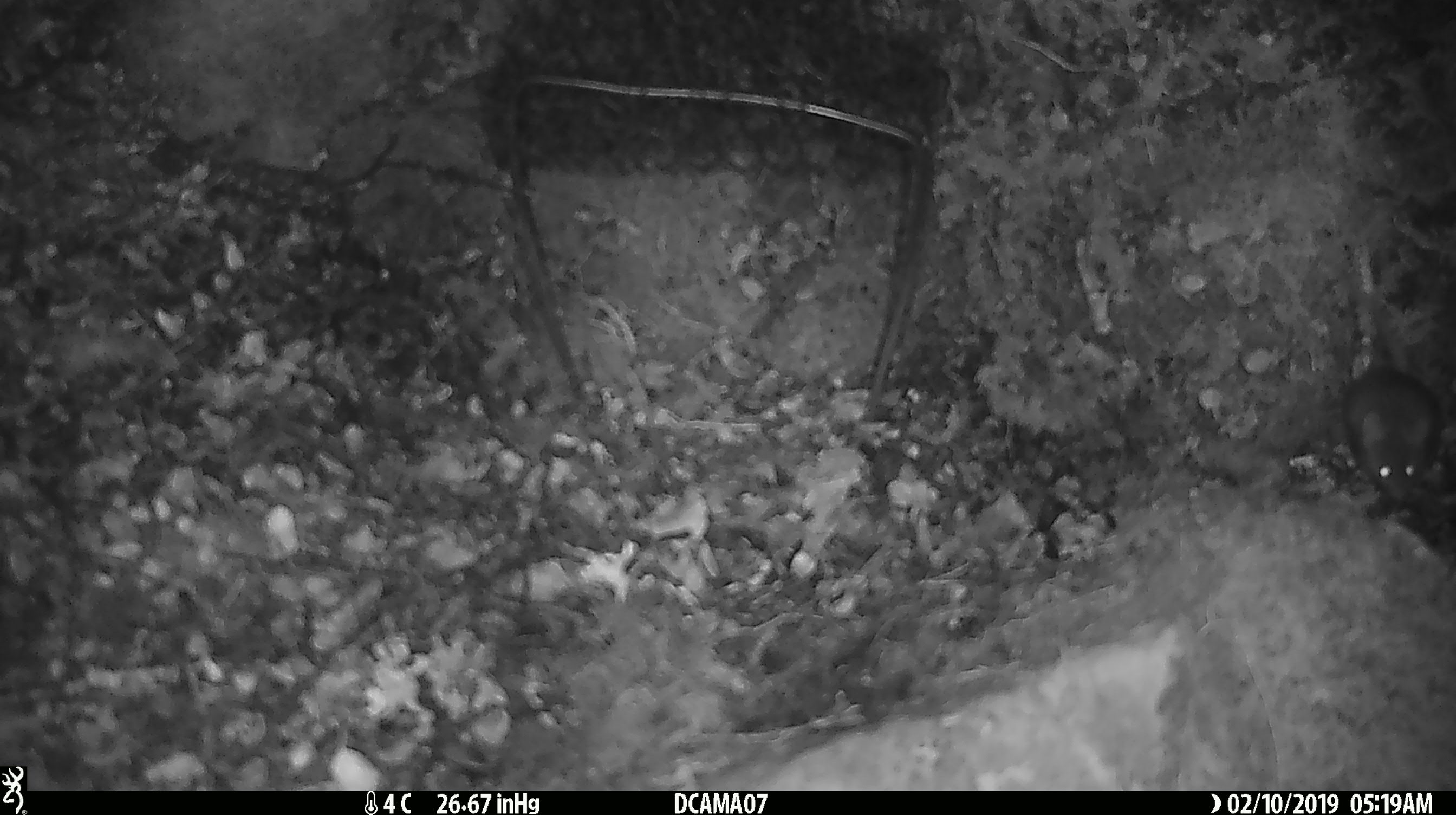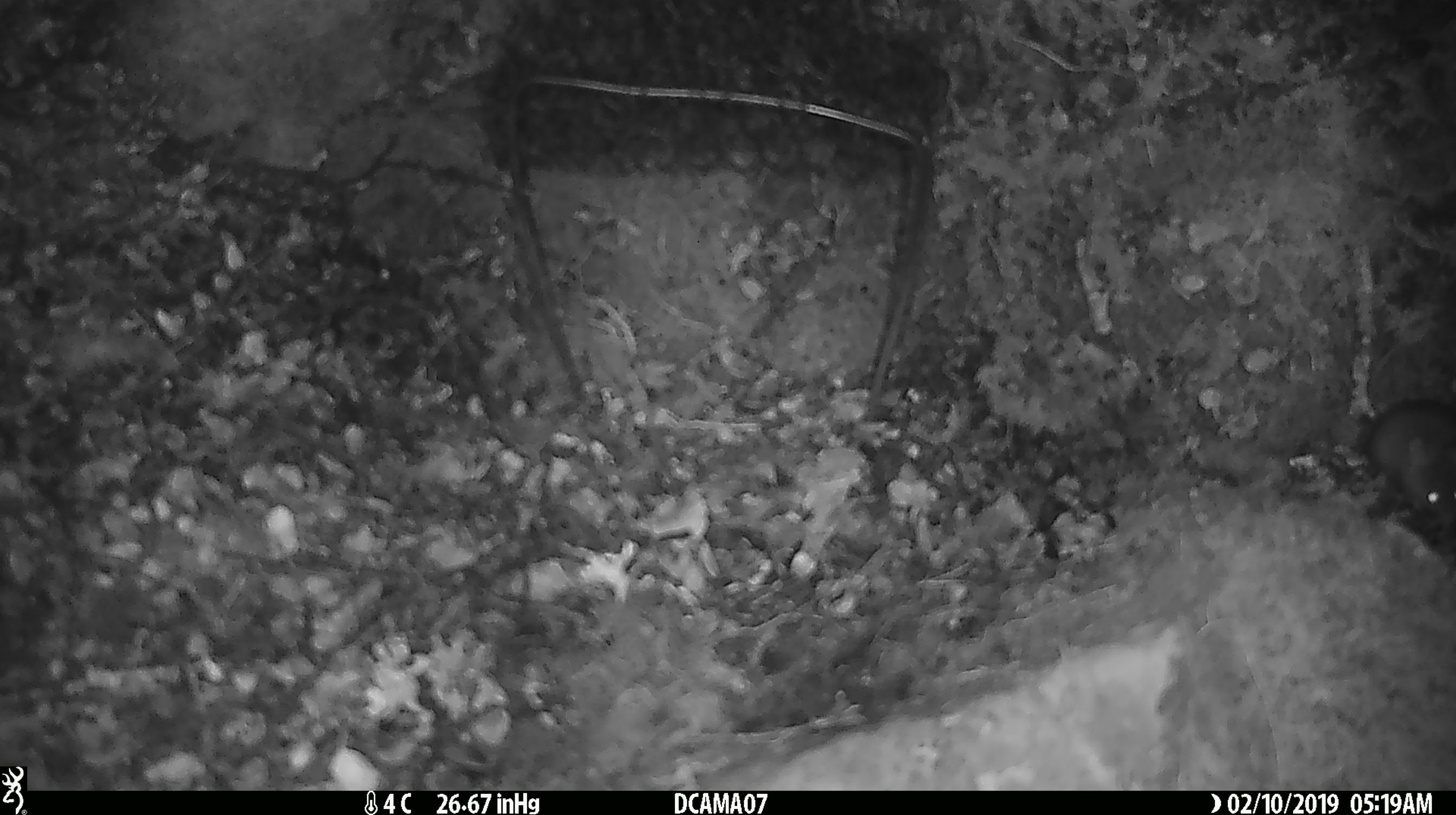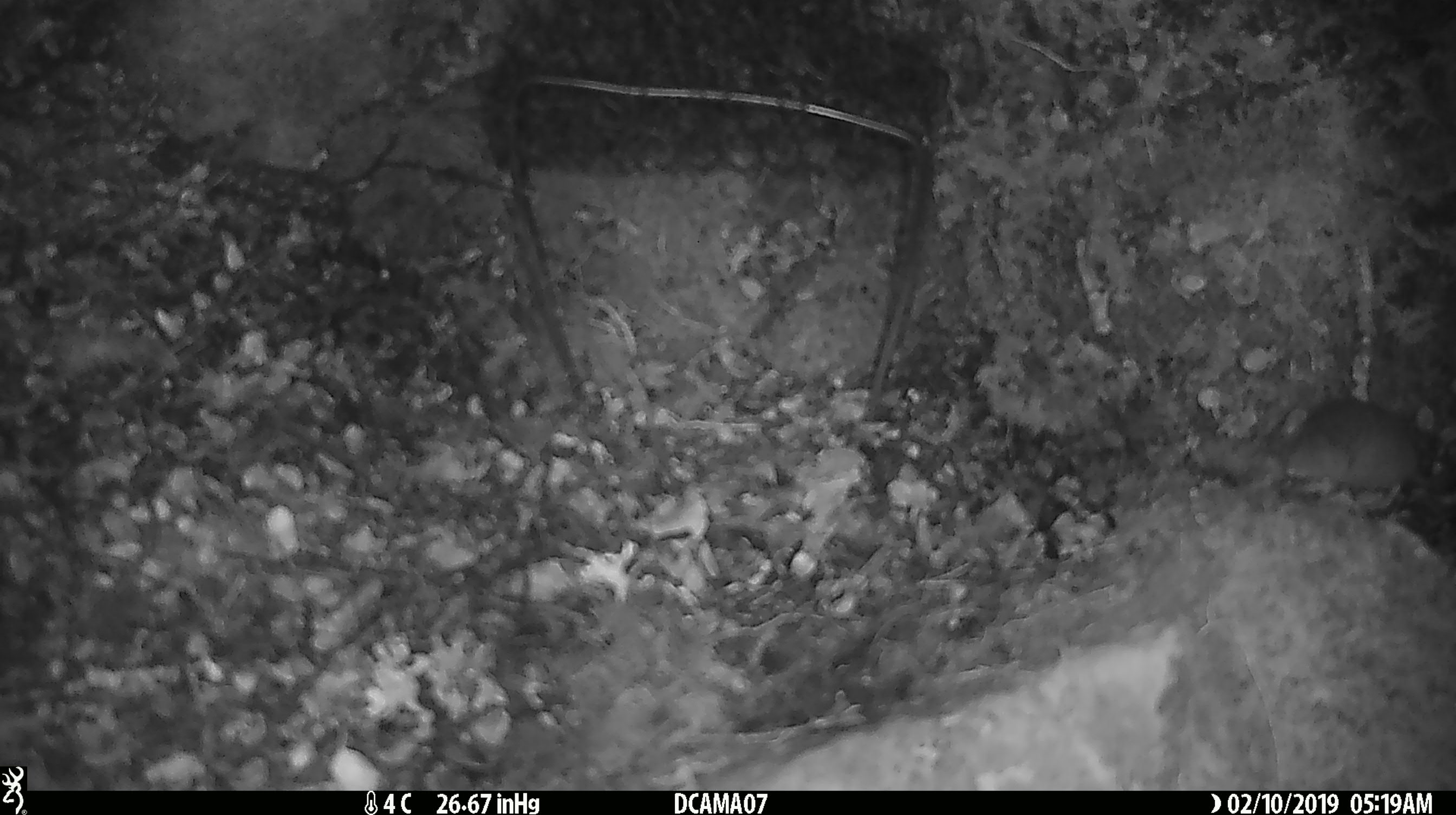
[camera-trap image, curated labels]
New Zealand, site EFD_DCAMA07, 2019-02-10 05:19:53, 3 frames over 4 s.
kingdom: Animalia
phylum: Chordata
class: Mammalia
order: Rodentia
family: Muridae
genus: Mus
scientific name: Mus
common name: mouse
Mouse (Mus).